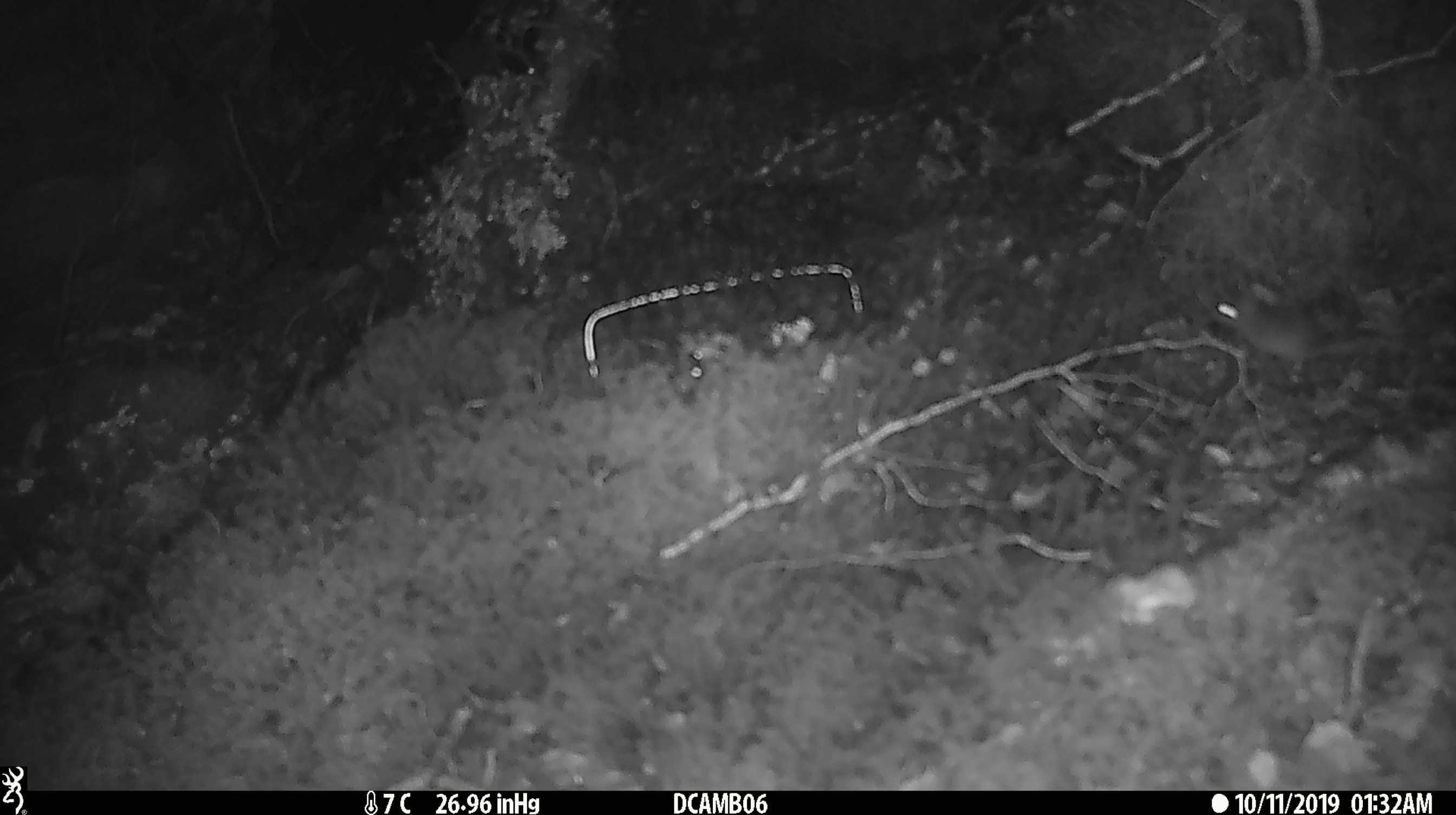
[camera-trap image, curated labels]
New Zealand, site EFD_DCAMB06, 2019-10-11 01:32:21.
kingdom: Animalia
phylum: Chordata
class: Mammalia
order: Rodentia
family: Muridae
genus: Mus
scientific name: Mus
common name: mouse